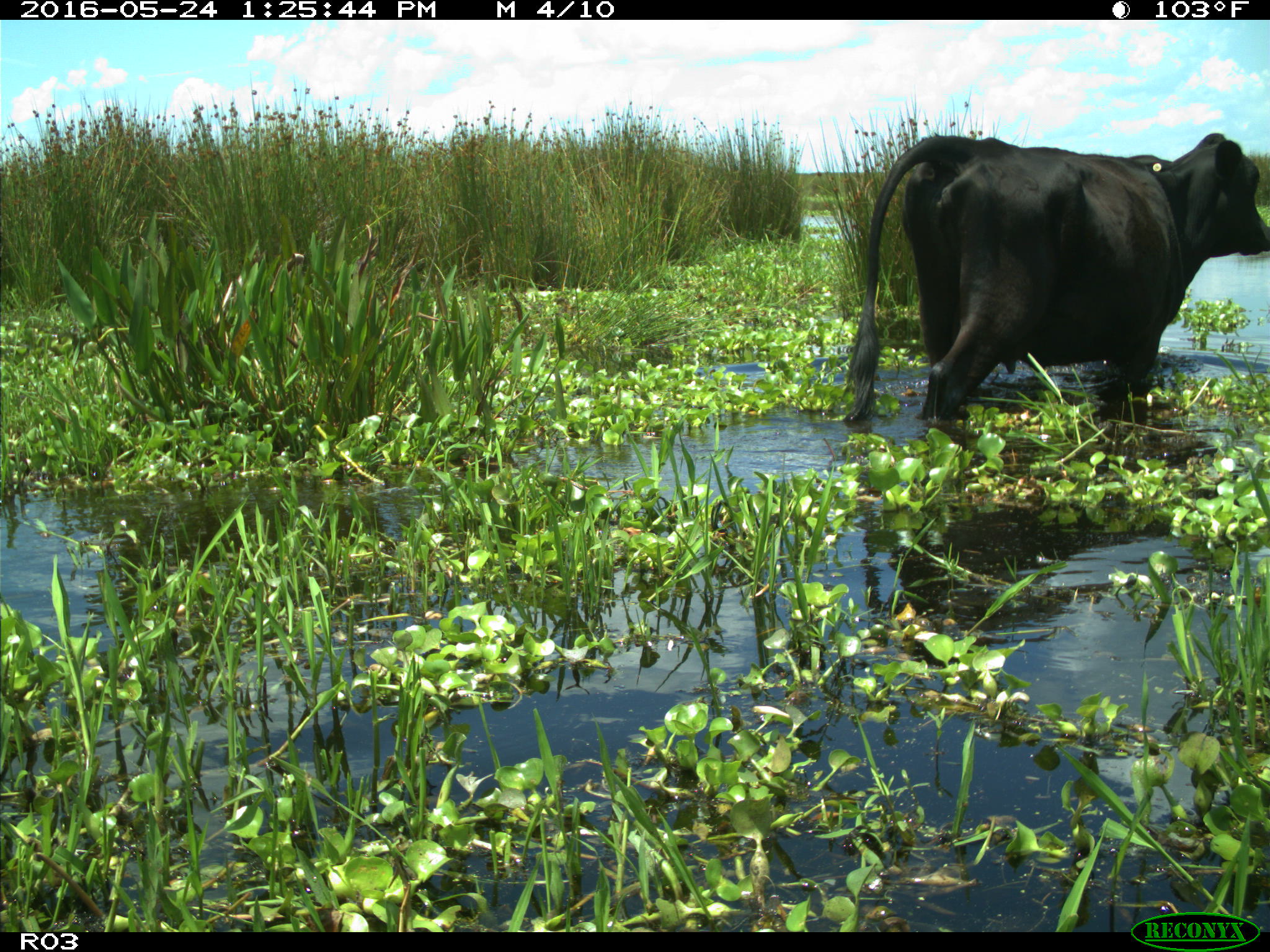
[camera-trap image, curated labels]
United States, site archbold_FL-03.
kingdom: Animalia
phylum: Chordata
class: Mammalia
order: Artiodactyla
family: Bovidae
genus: Bos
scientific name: Bos taurus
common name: domestic cow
Bos taurus (domestic cow).